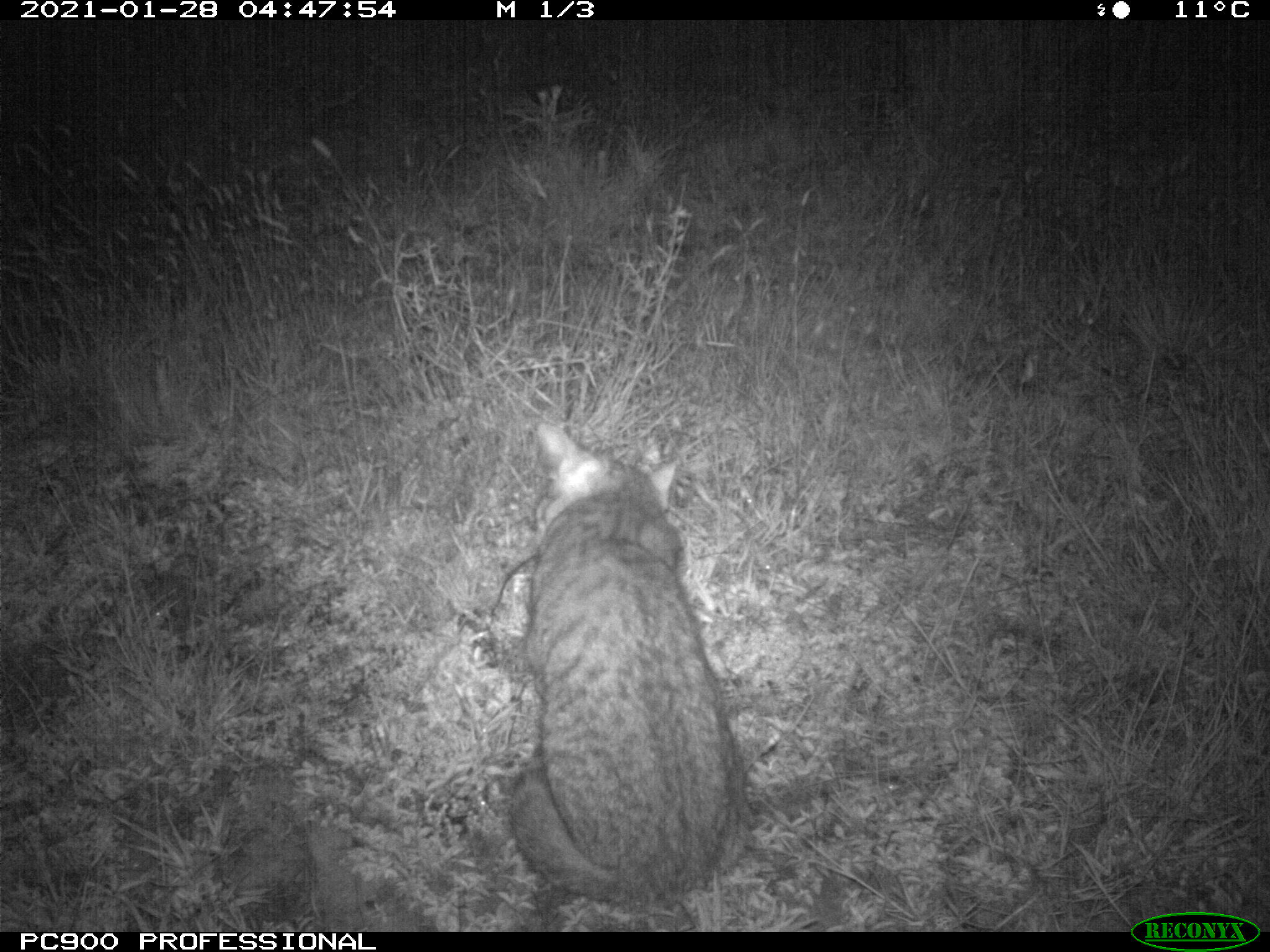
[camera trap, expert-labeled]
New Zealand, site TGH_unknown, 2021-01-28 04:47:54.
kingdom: Animalia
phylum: Chordata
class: Mammalia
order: Carnivora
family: Felidae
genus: Felis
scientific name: Felis catus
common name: domestic cat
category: cat